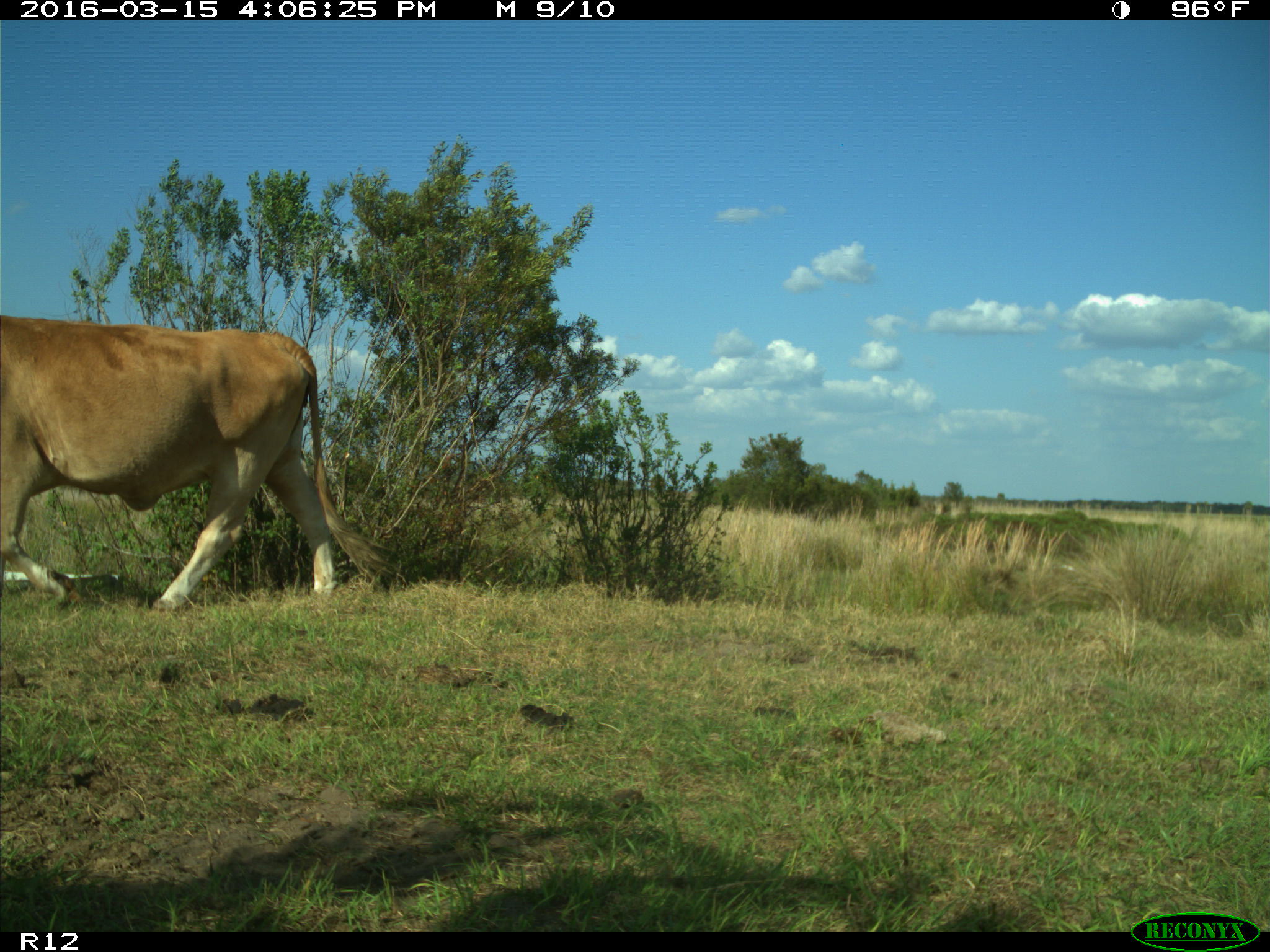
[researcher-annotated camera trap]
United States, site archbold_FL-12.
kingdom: Animalia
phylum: Chordata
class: Mammalia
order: Artiodactyla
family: Bovidae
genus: Bos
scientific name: Bos taurus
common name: domestic cow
Bos taurus (domestic cow).